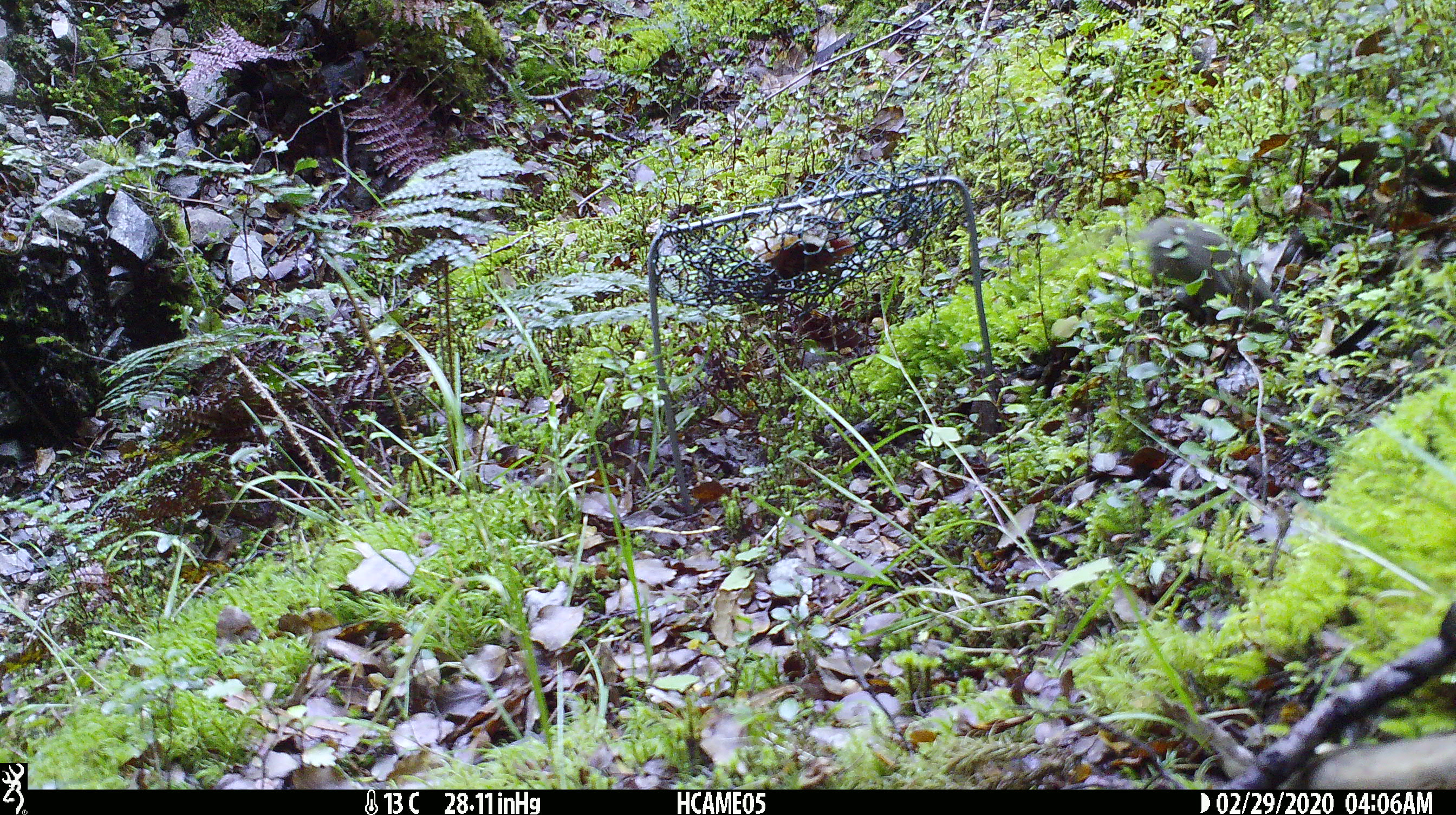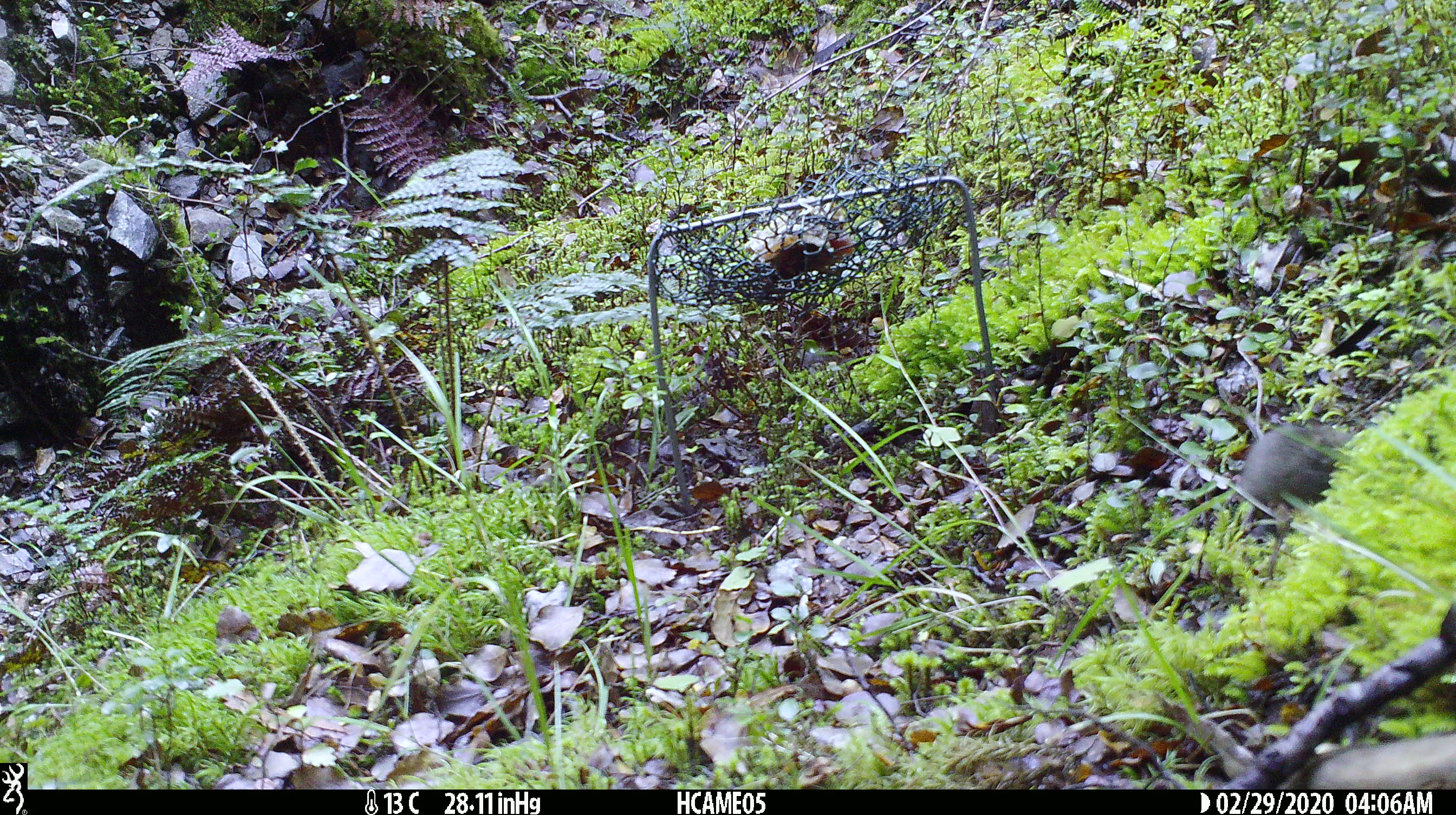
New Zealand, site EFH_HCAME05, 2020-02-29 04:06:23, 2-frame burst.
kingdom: Animalia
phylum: Chordata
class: Mammalia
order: Rodentia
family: Muridae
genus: Mus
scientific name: Mus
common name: mouse